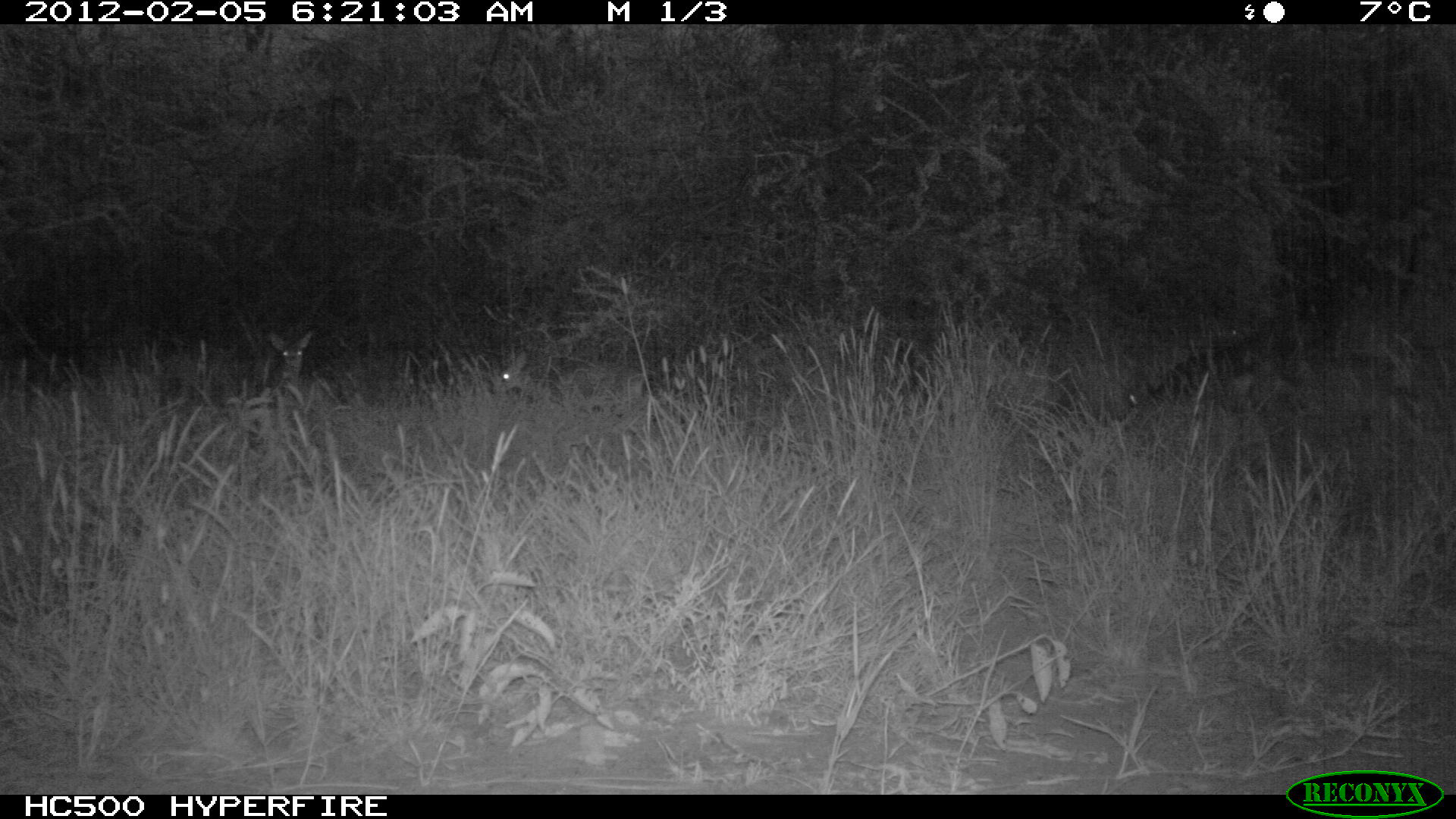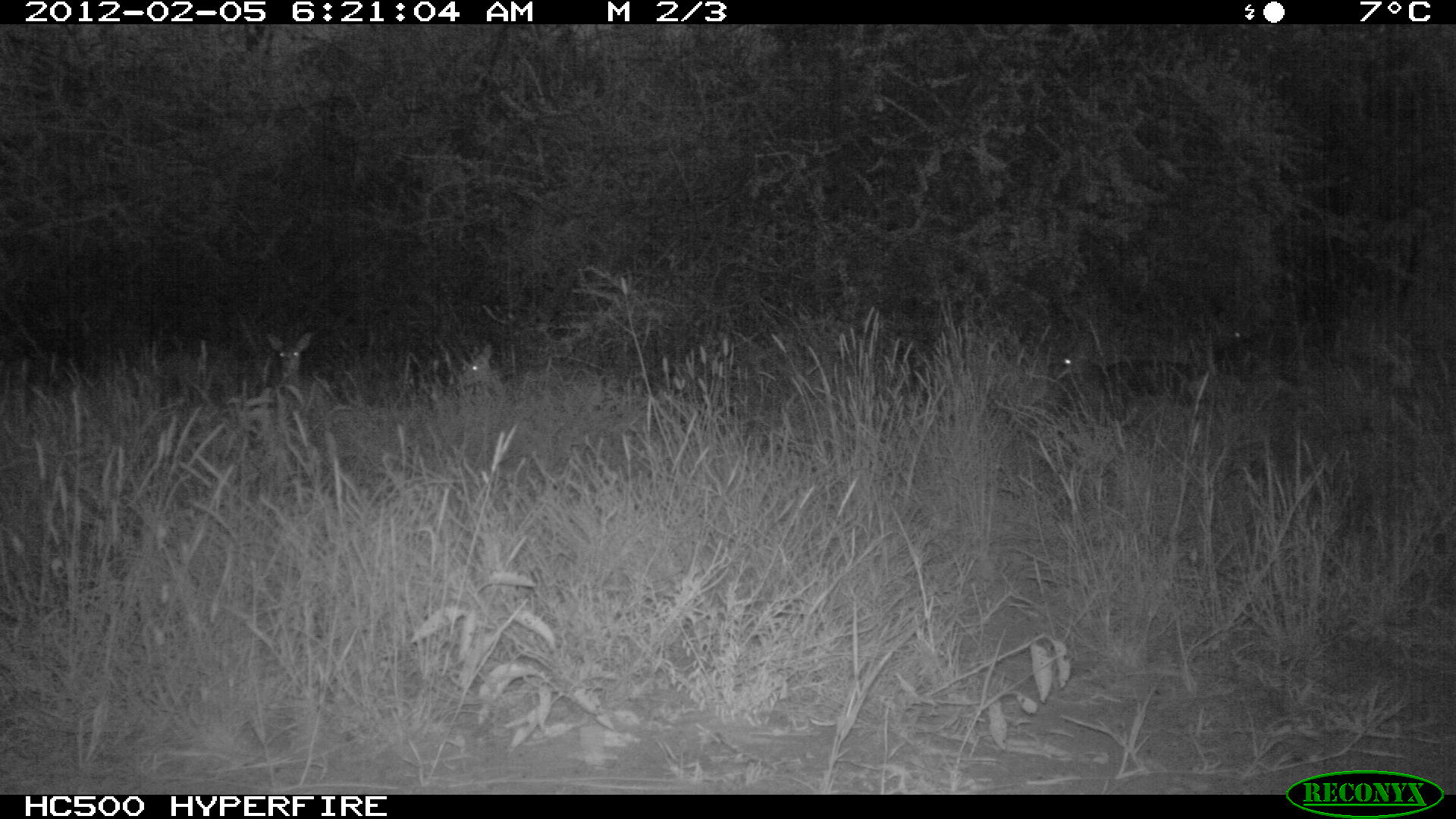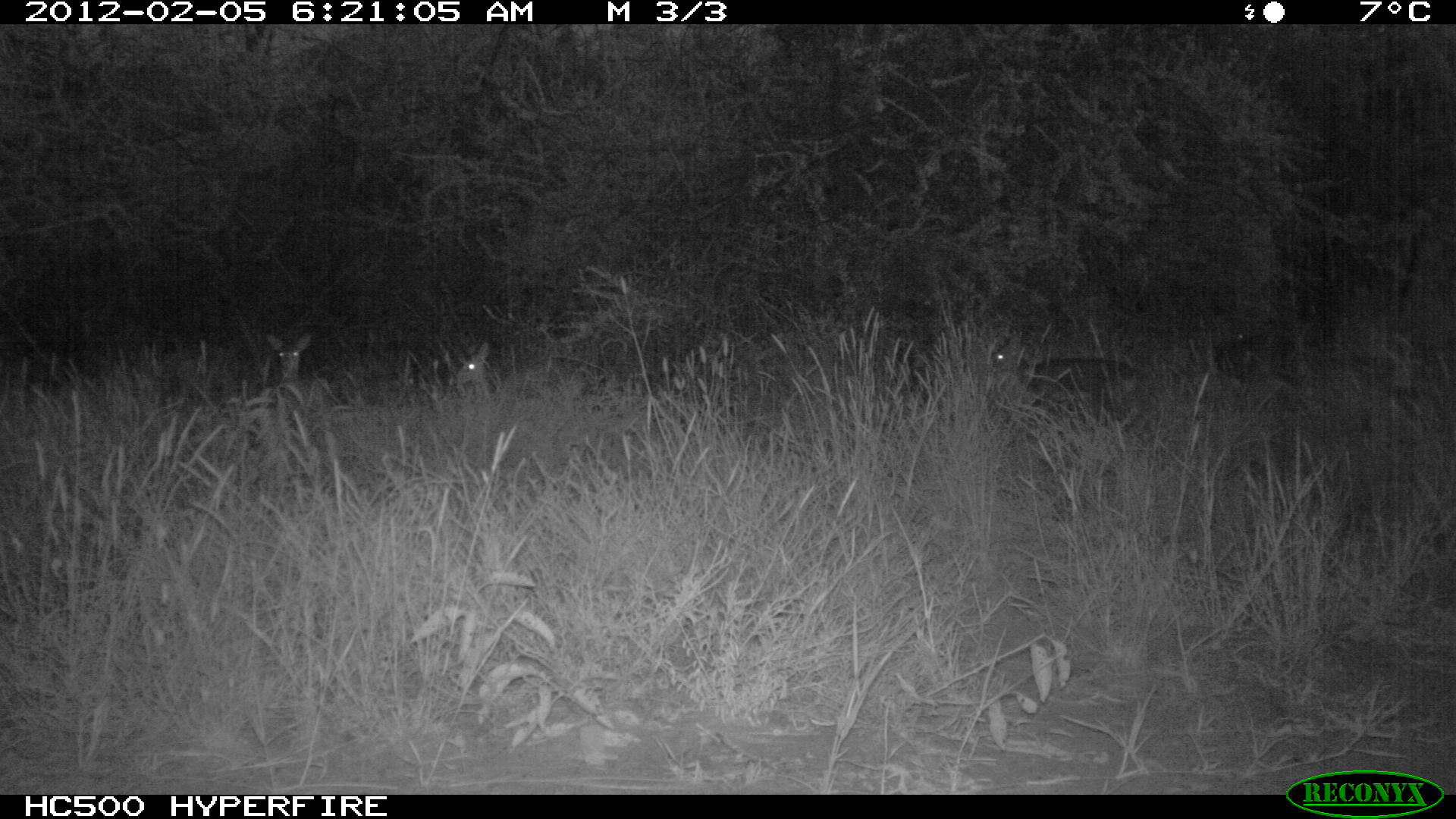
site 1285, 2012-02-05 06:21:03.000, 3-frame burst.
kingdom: Animalia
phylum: Chordata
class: Mammalia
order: Artiodactyla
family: Bovidae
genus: Madoqua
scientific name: Madoqua guentheri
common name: günther's dik-dik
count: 3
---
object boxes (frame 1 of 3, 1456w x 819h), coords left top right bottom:
madoqua guentheri: 488 345 649 407; 260 326 314 387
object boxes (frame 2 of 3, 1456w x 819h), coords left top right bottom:
madoqua guentheri: 456 341 601 404; 1164 318 1260 374; 1049 350 1112 411; 264 328 315 382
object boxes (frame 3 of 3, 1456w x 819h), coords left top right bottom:
madoqua guentheri: 983 331 1157 418; 451 339 590 412; 265 328 313 381